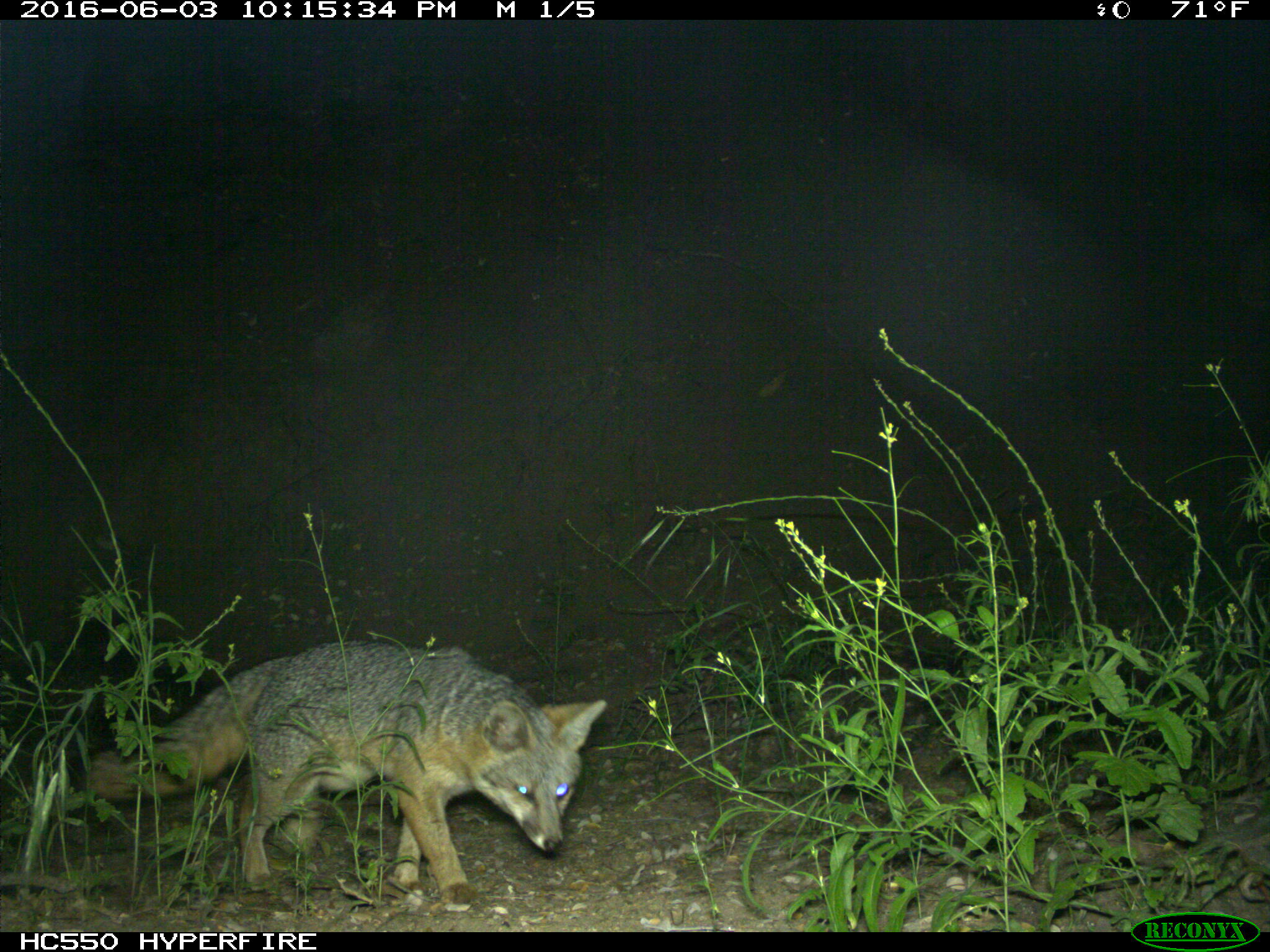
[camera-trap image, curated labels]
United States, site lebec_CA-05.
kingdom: Animalia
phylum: Chordata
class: Mammalia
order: Carnivora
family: Canidae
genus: Urocyon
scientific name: Urocyon cinereoargenteus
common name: gray fox